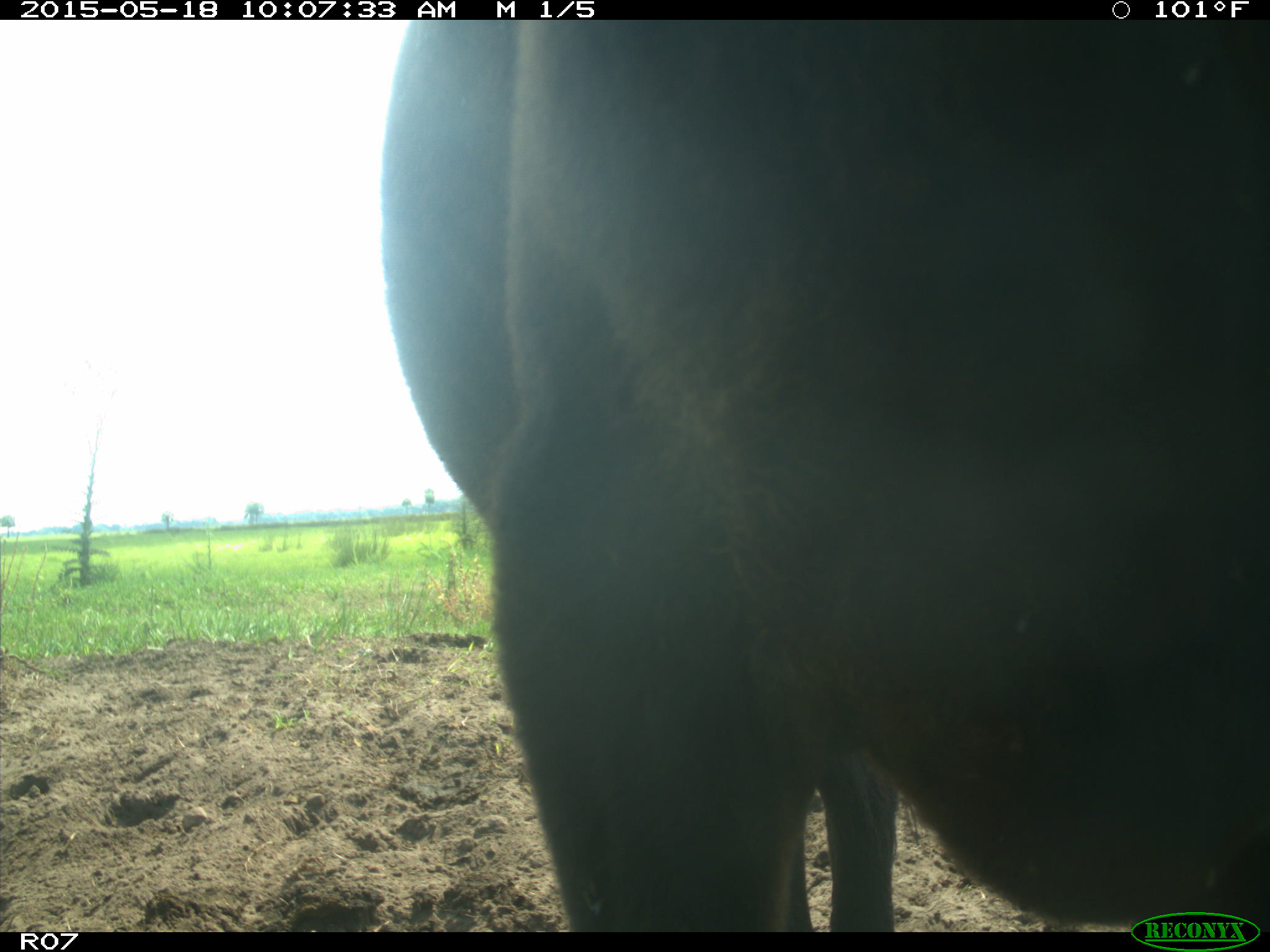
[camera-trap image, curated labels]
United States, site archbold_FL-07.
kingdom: Animalia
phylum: Chordata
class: Mammalia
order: Artiodactyla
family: Bovidae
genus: Bos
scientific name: Bos taurus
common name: domestic cow